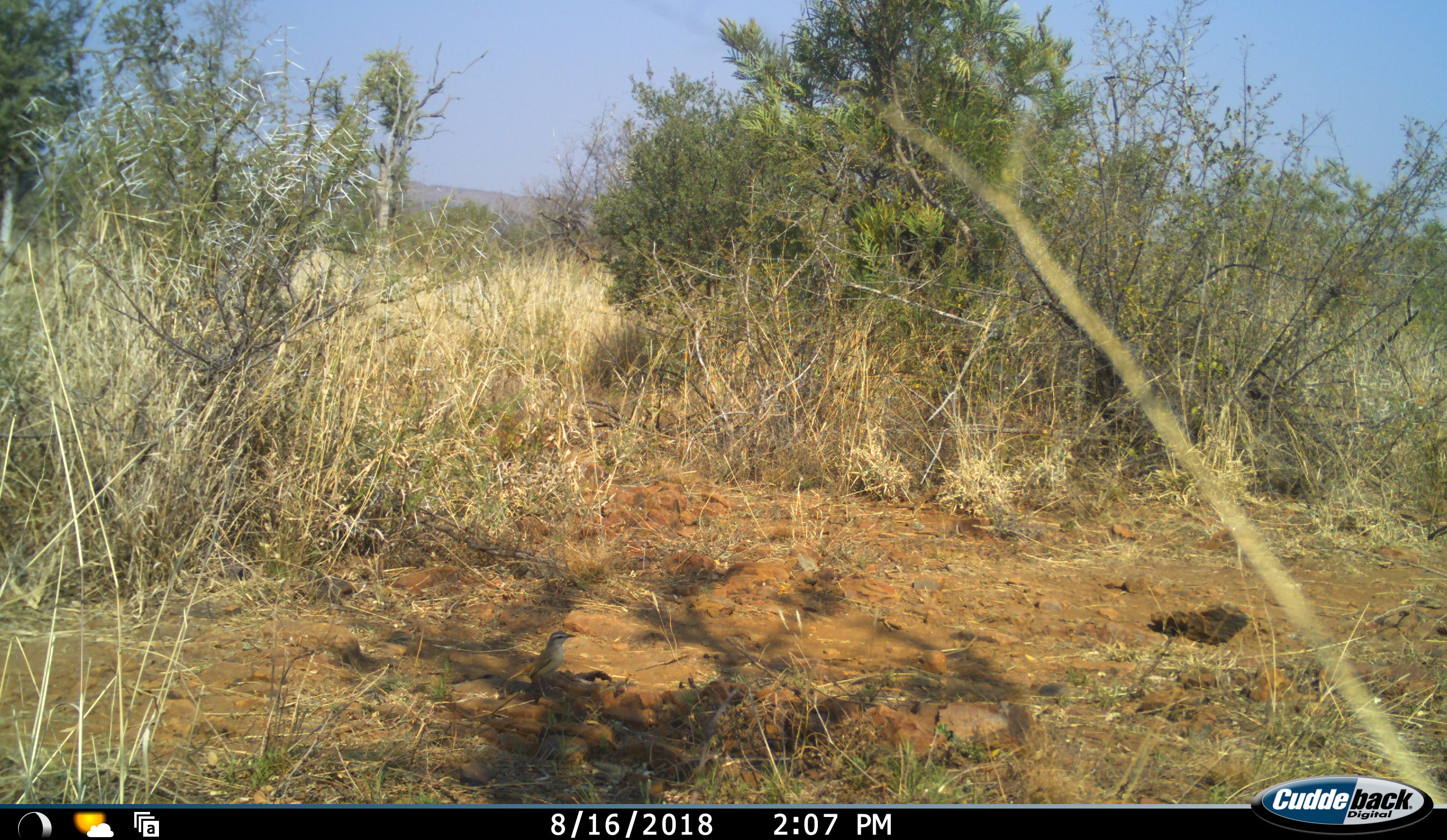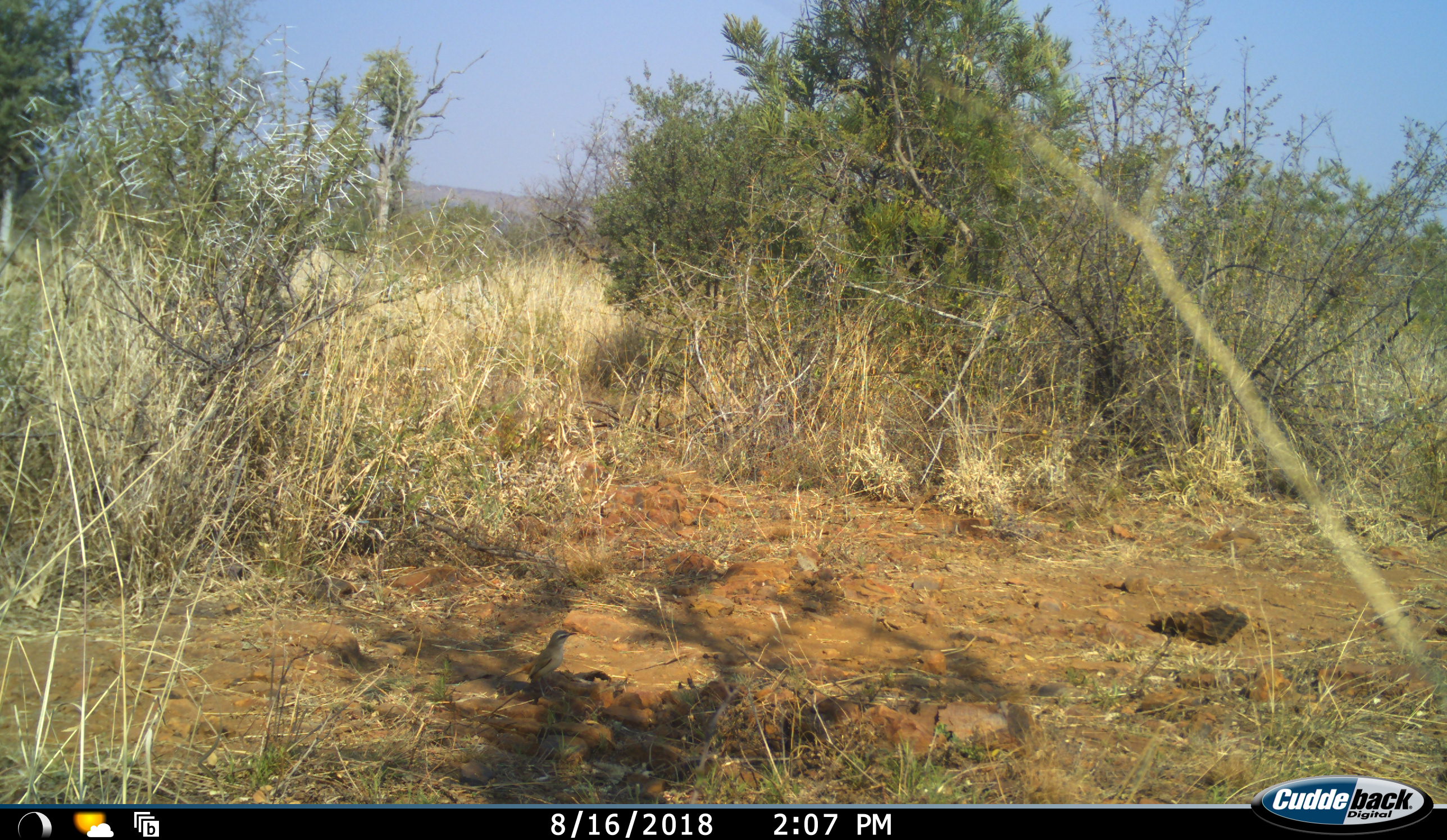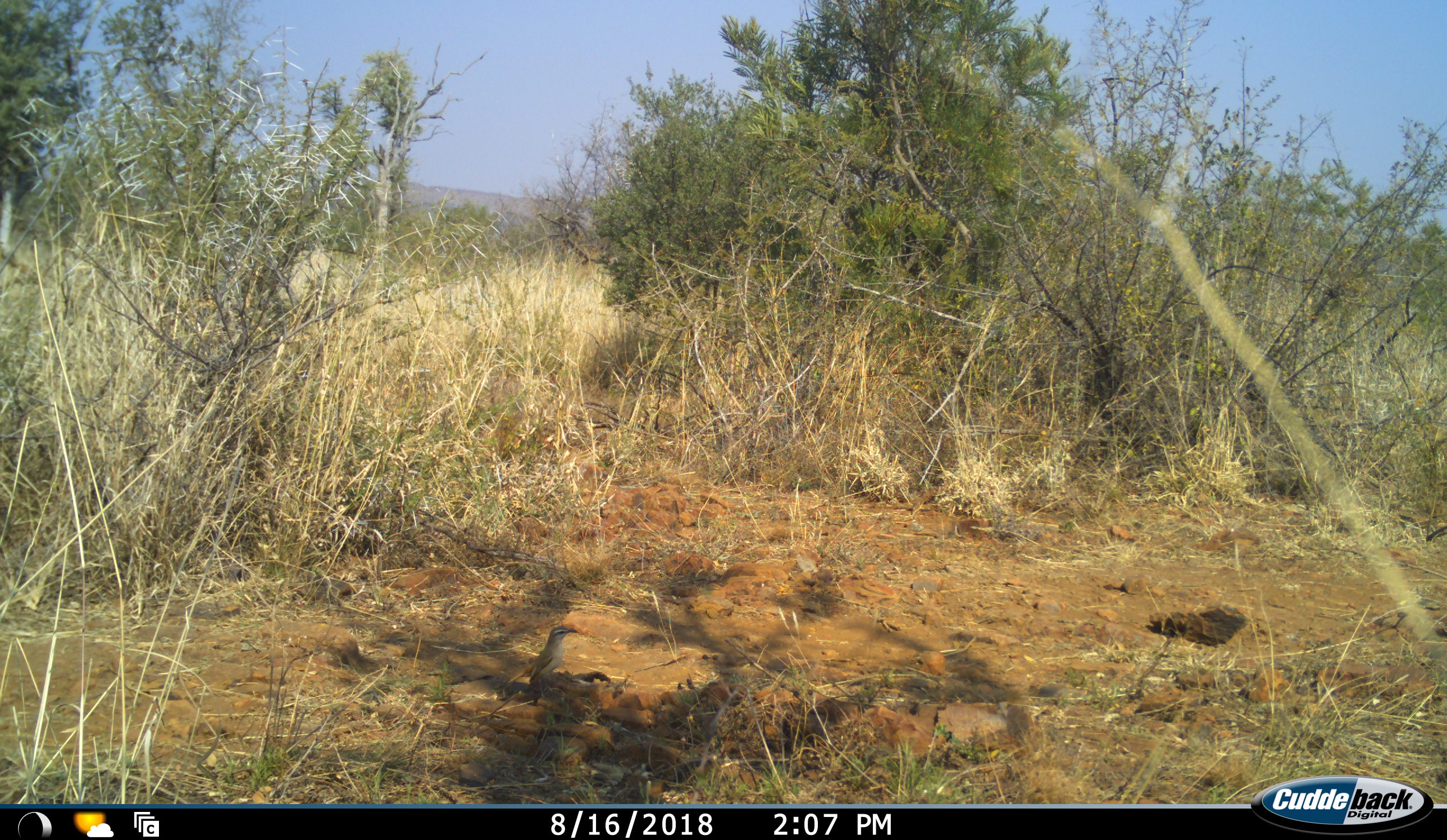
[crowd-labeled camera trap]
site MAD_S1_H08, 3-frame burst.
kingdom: Animalia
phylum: Chordata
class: Aves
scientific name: Aves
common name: bird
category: birdother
Birdother (bird) (Aves), count 1. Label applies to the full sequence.